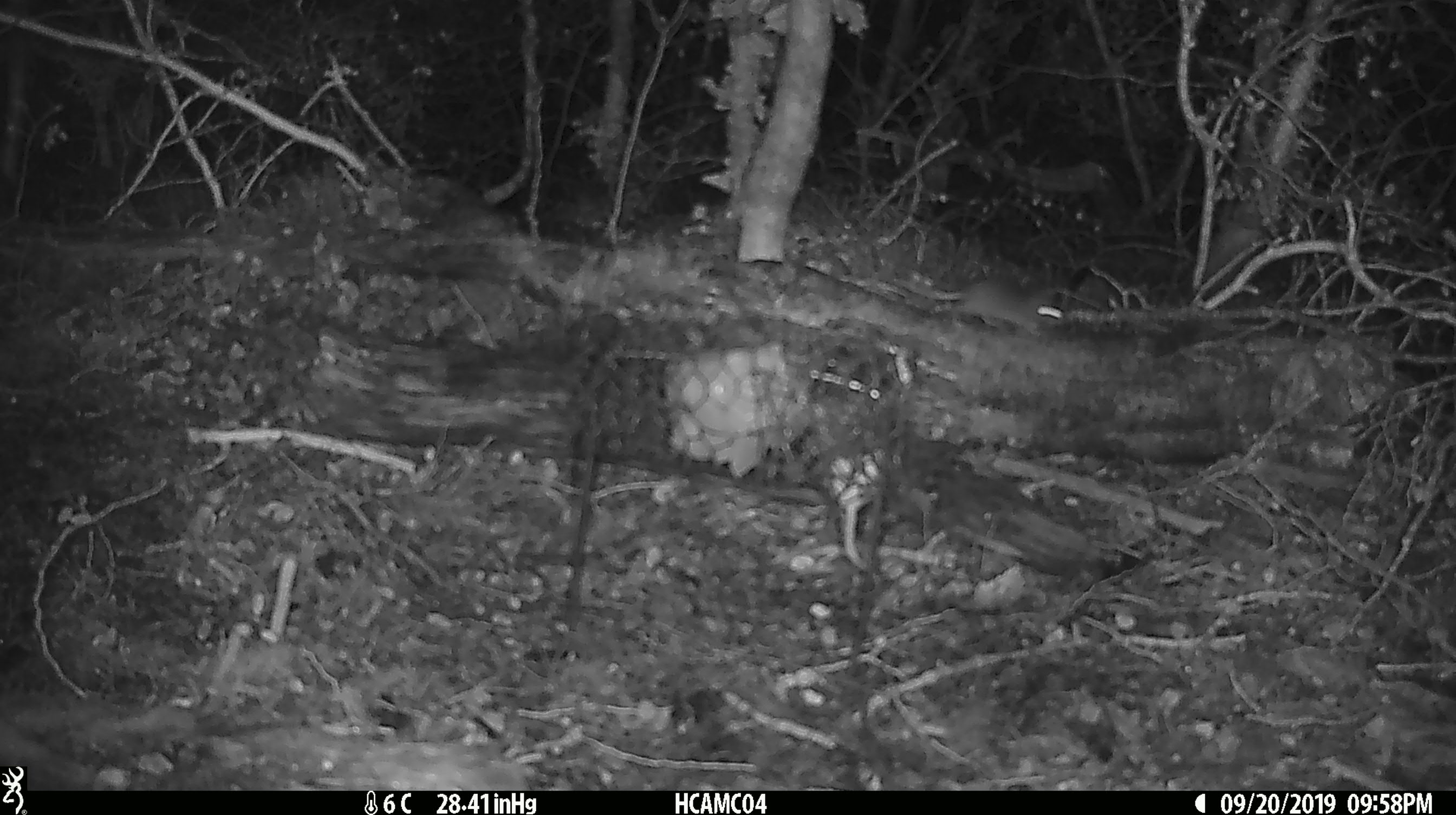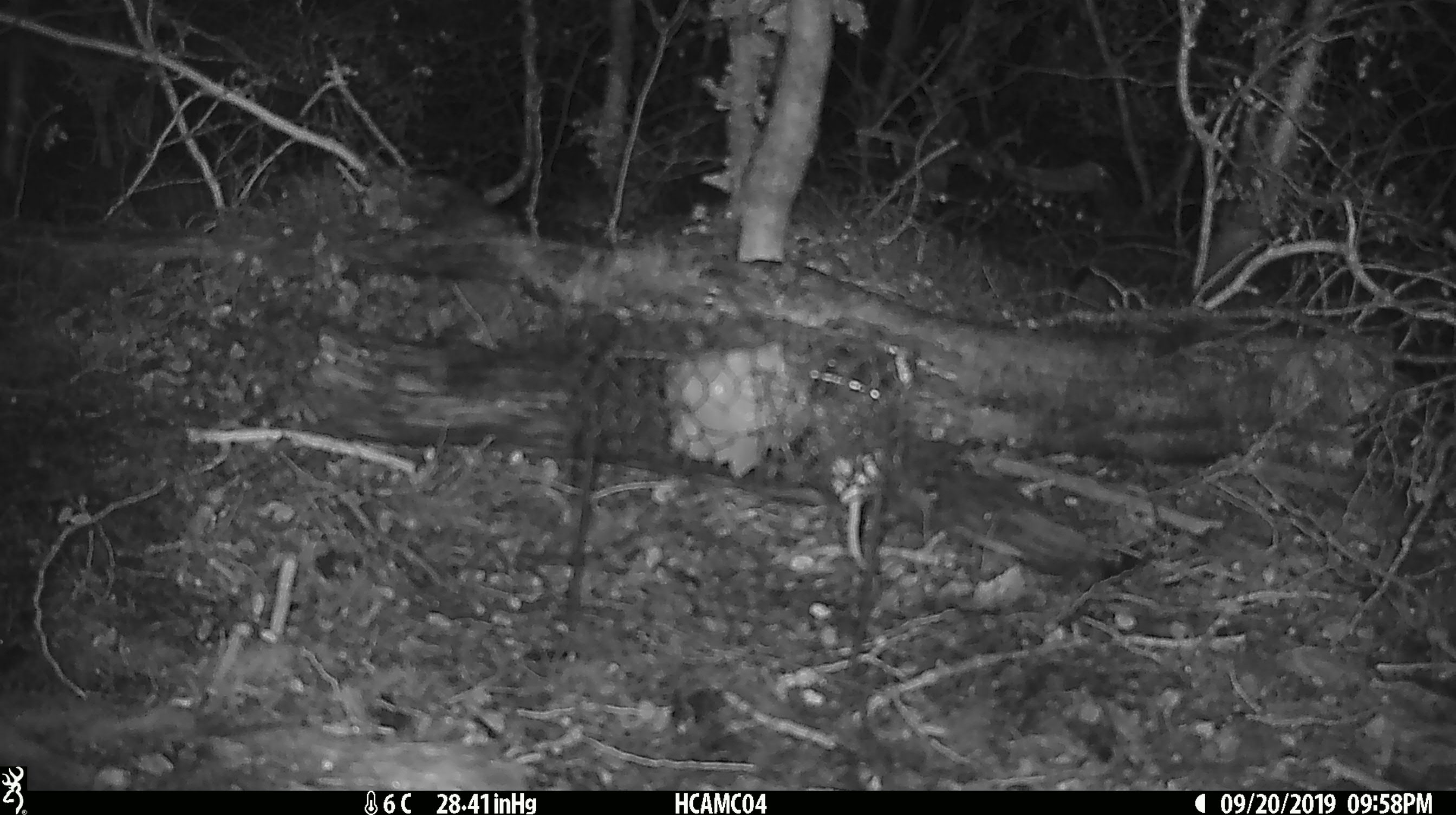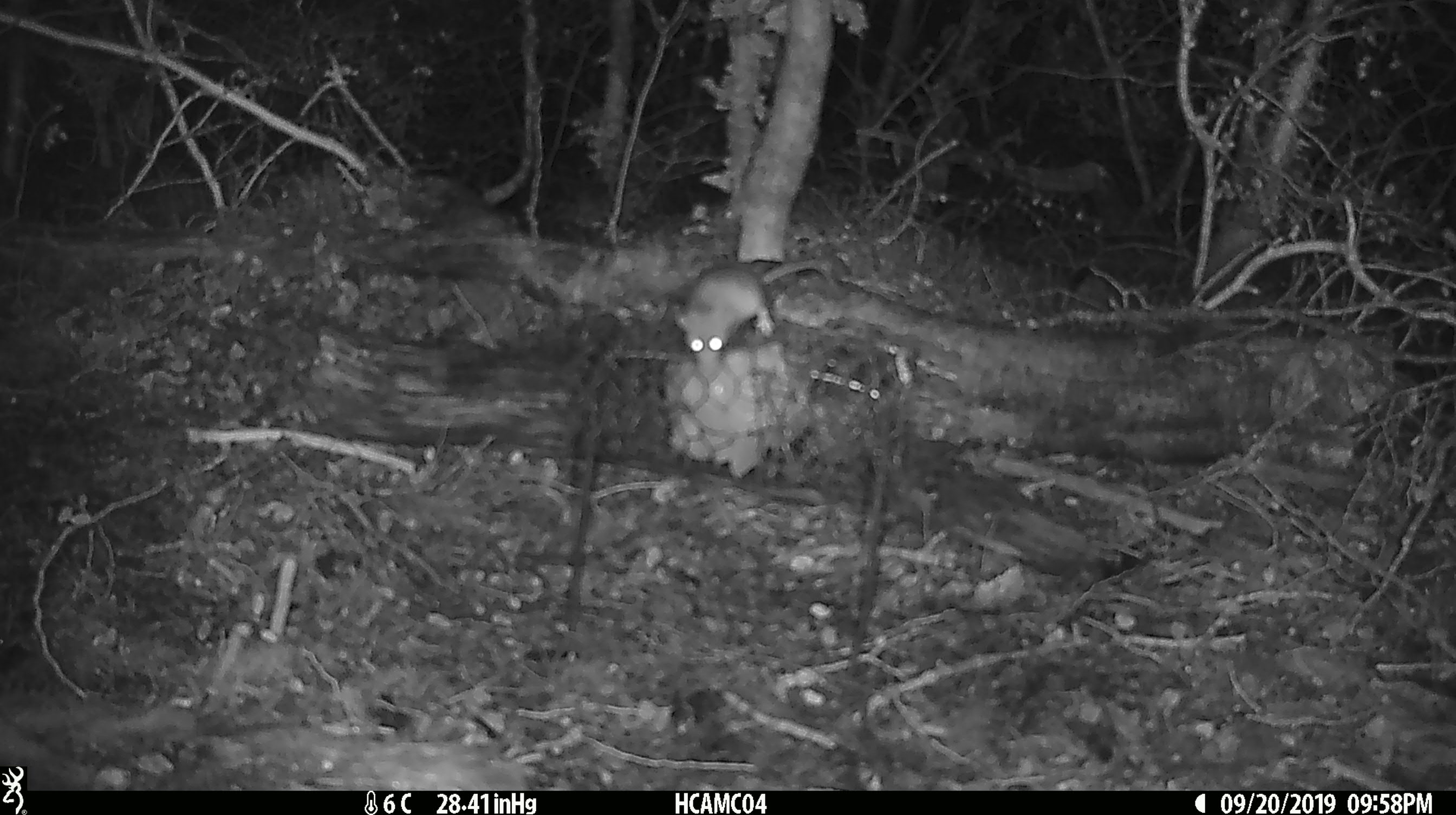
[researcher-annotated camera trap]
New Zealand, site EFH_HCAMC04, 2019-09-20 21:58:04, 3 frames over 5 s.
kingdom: Animalia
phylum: Chordata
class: Mammalia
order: Rodentia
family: Muridae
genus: Mus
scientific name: Mus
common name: mouse